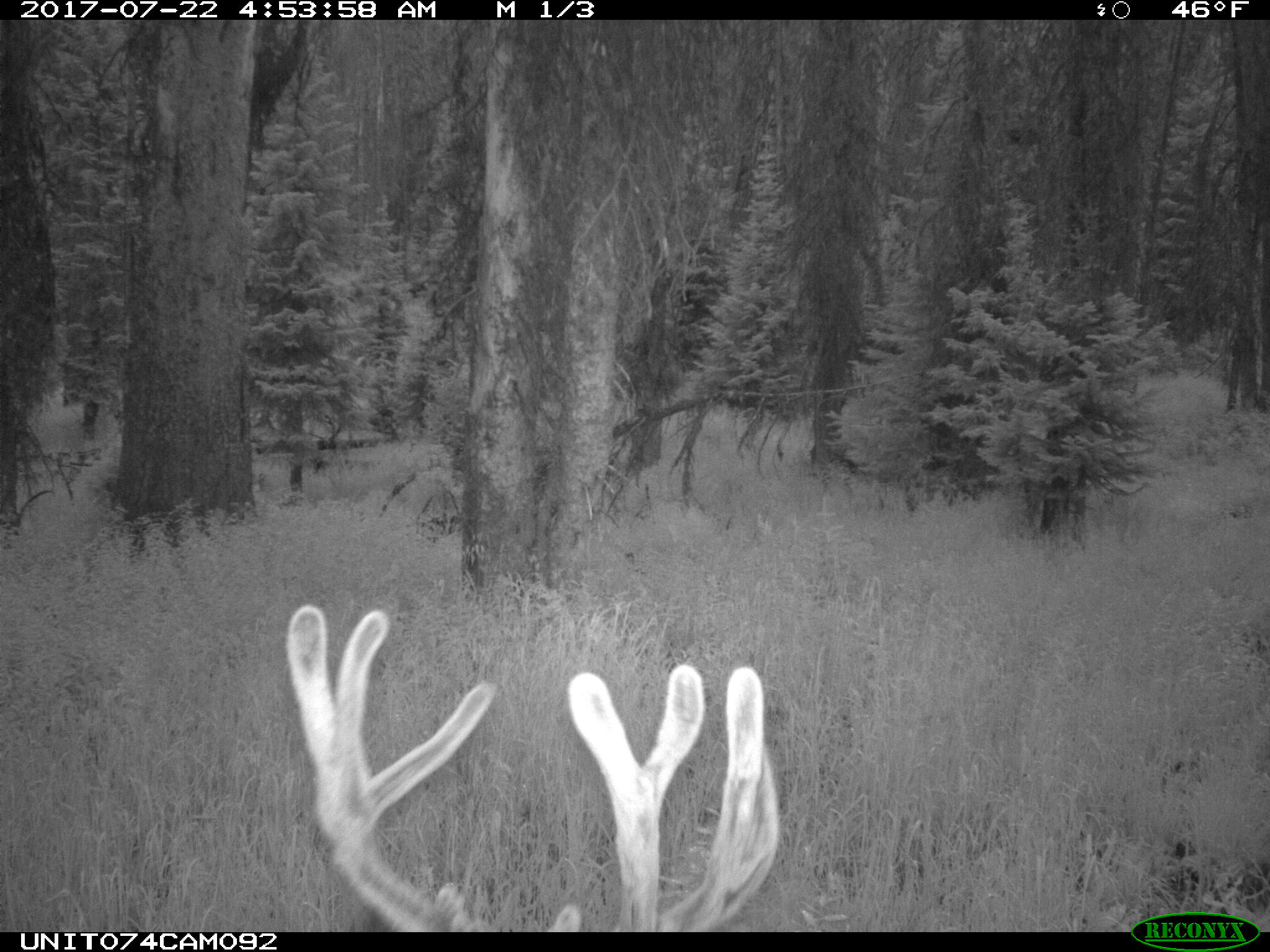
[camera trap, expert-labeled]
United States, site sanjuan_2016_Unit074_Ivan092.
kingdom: Animalia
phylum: Chordata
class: Mammalia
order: Artiodactyla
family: Cervidae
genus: Odocoileus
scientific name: Odocoileus hemionus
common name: mule deer